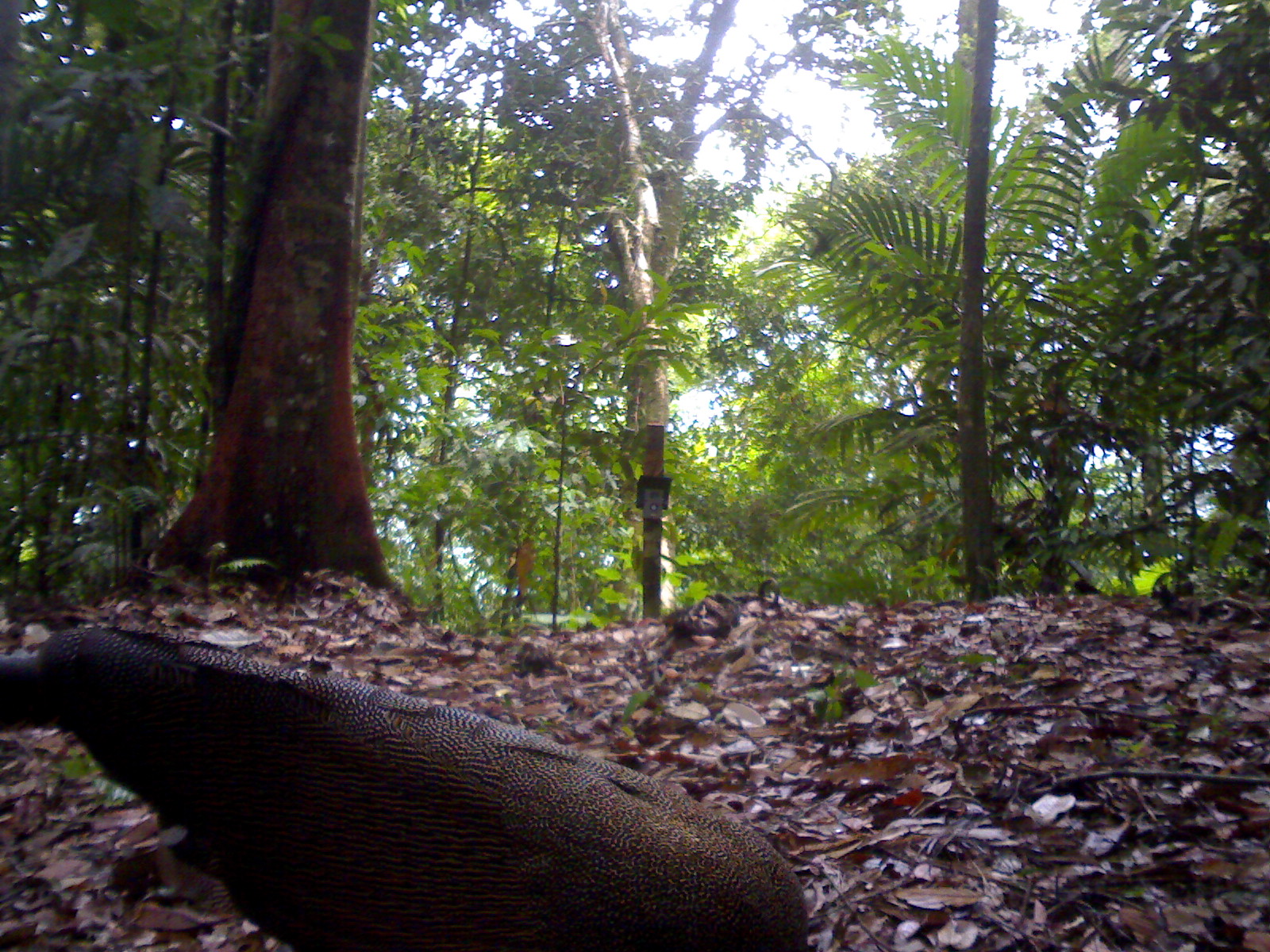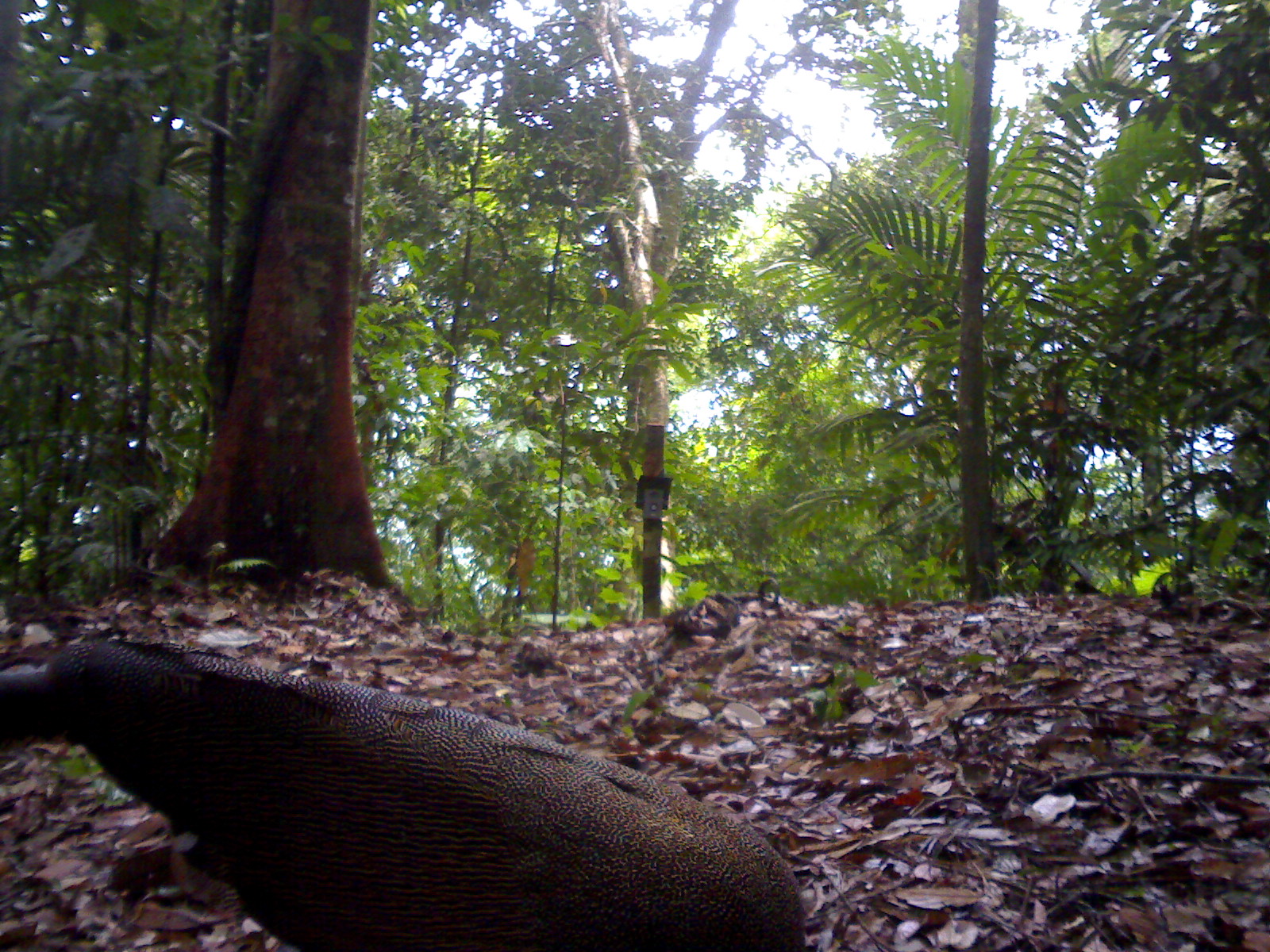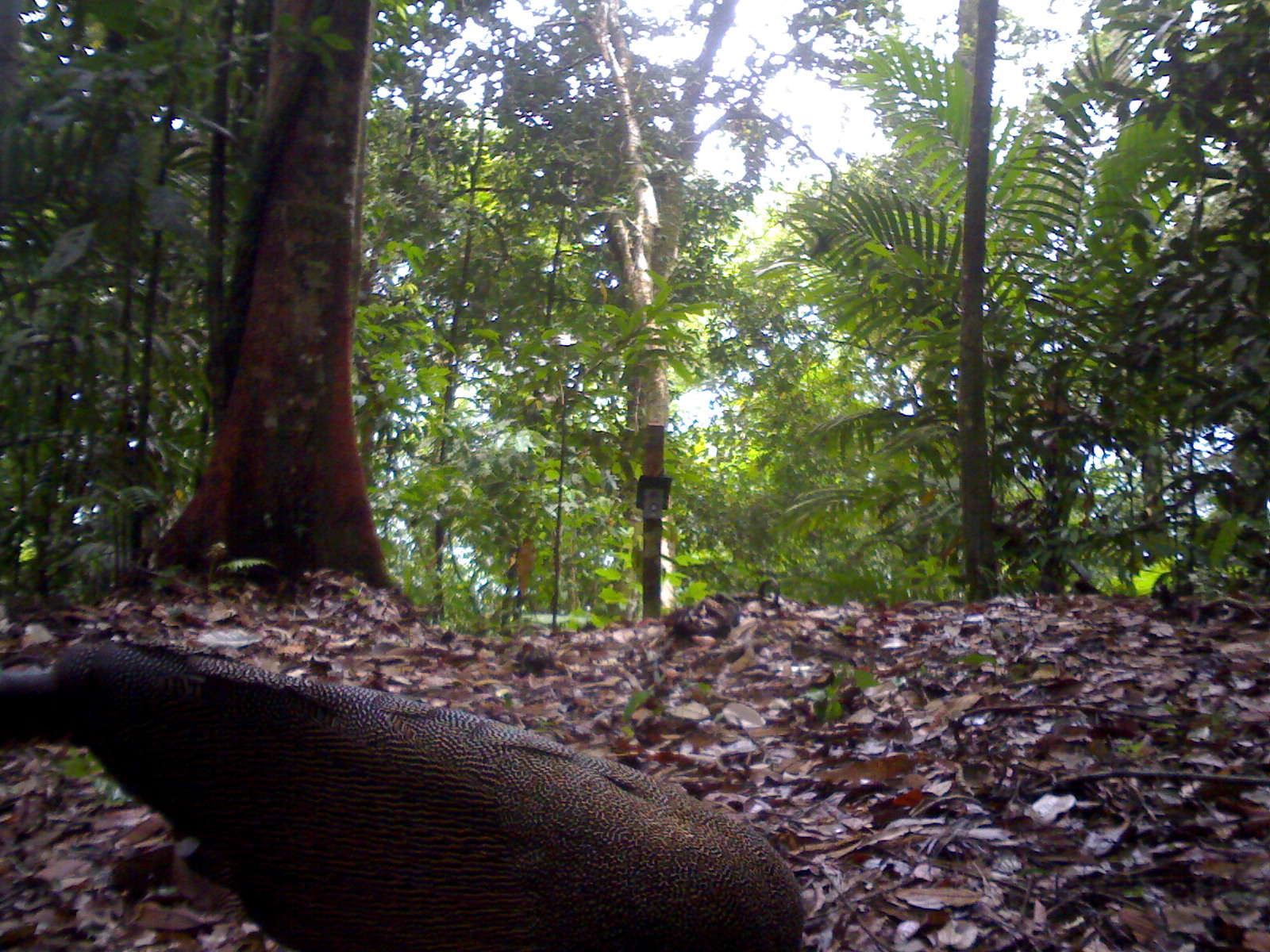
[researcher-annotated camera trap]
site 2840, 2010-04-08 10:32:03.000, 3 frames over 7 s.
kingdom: Animalia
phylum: Chordata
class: Aves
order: Galliformes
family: Phasianidae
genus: Argusianus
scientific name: Argusianus argus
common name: great argus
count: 1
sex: female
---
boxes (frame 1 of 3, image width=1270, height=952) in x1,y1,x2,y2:
argusianus argus: 0,619,809,952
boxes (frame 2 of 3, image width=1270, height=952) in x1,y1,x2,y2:
argusianus argus: 0,633,807,952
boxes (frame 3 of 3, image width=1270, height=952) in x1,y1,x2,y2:
argusianus argus: 0,635,806,952